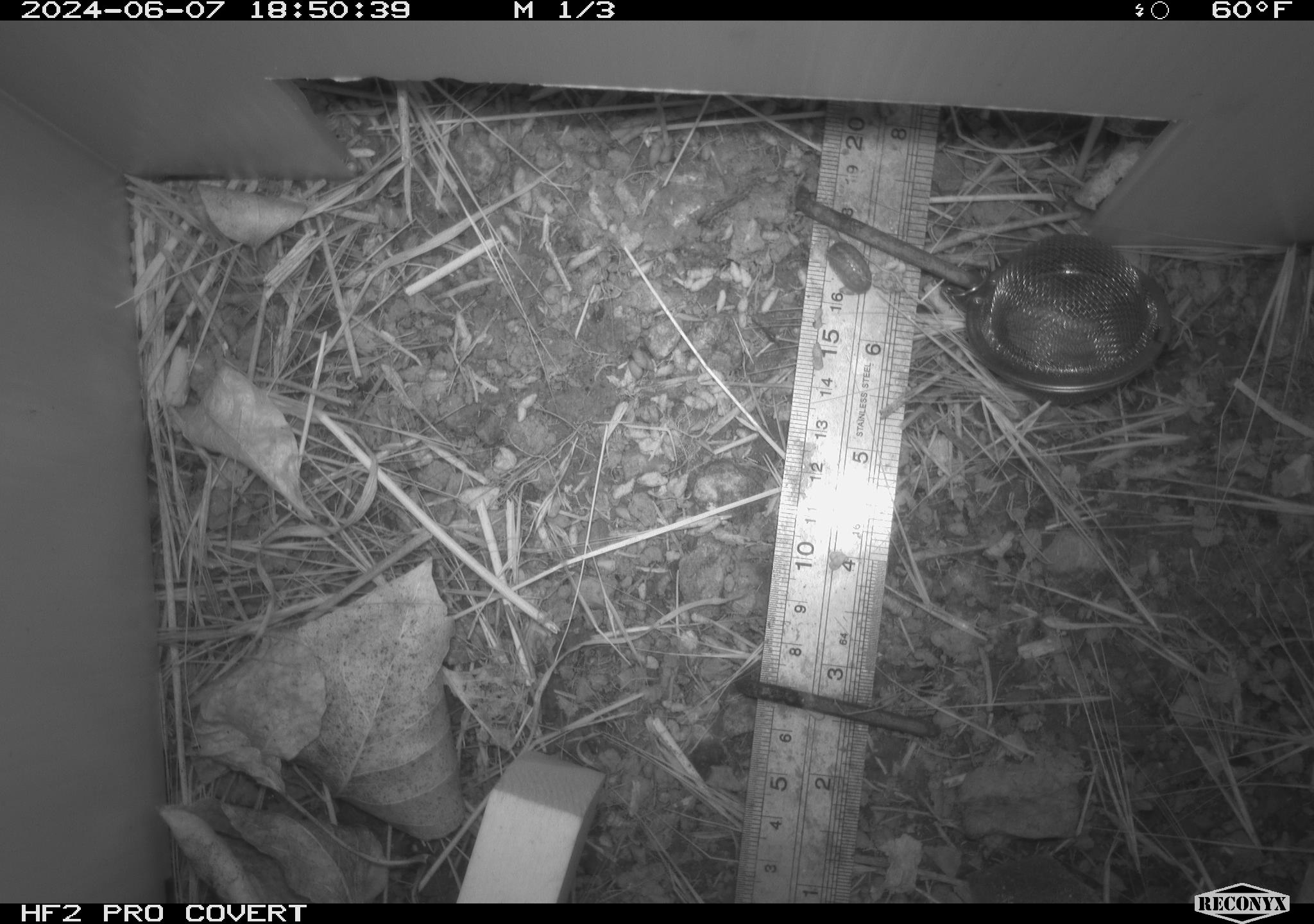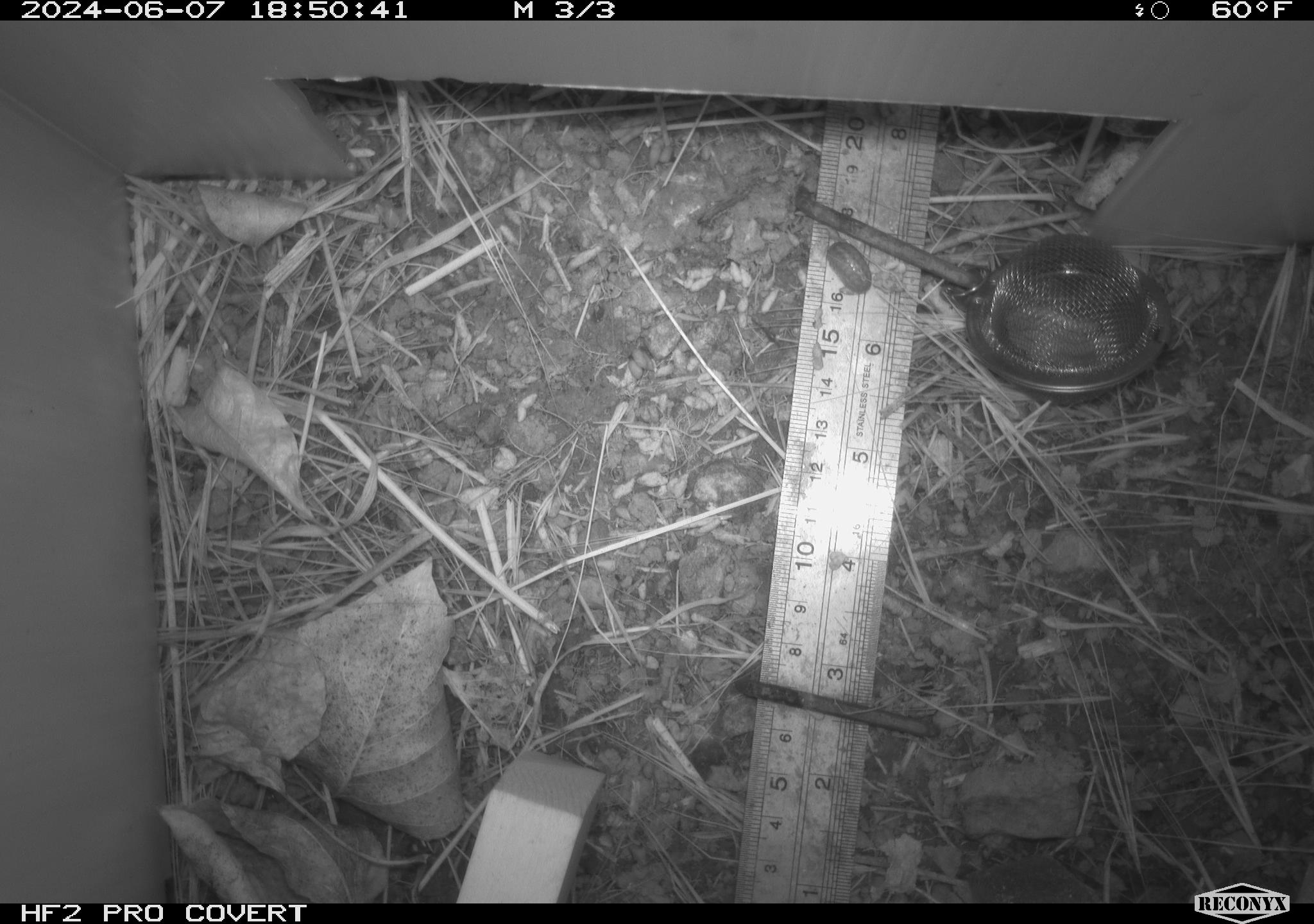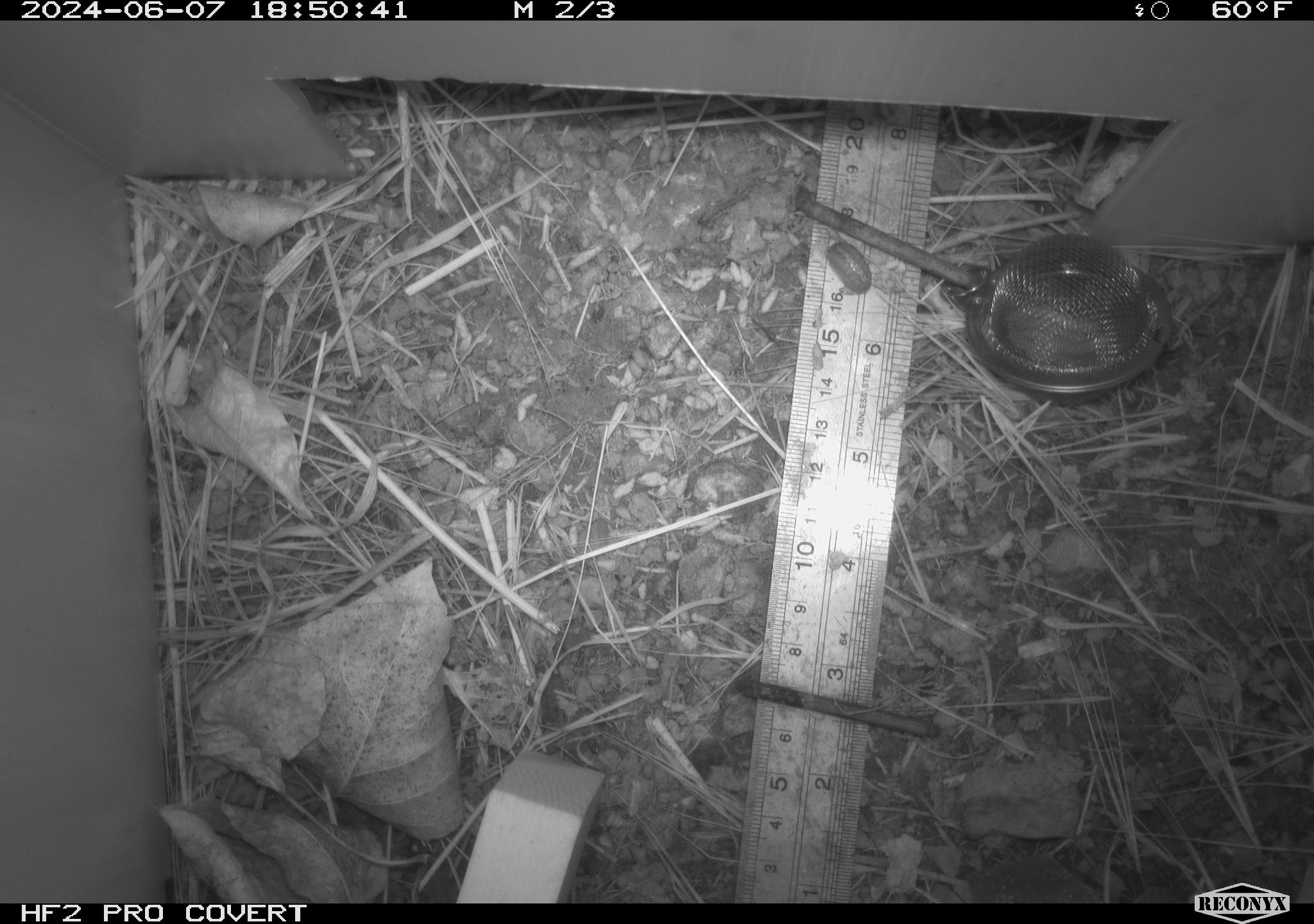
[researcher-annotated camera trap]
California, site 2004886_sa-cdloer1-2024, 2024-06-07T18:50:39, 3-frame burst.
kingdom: Animalia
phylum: Arthropoda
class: Malacostraca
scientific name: Malacostraca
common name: amphipods, crabs, isopods, krill, lobsters and shrimps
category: malacostracan